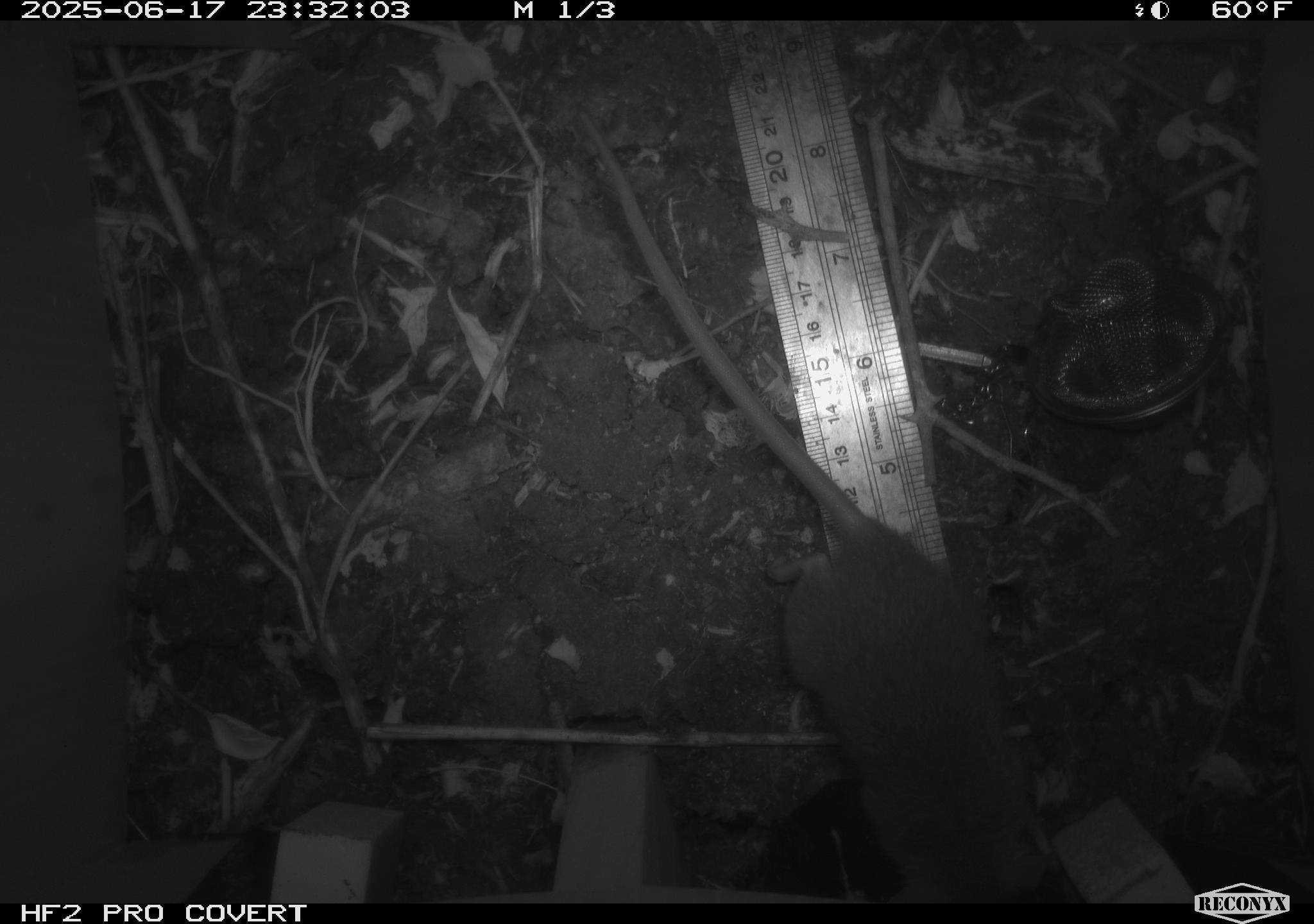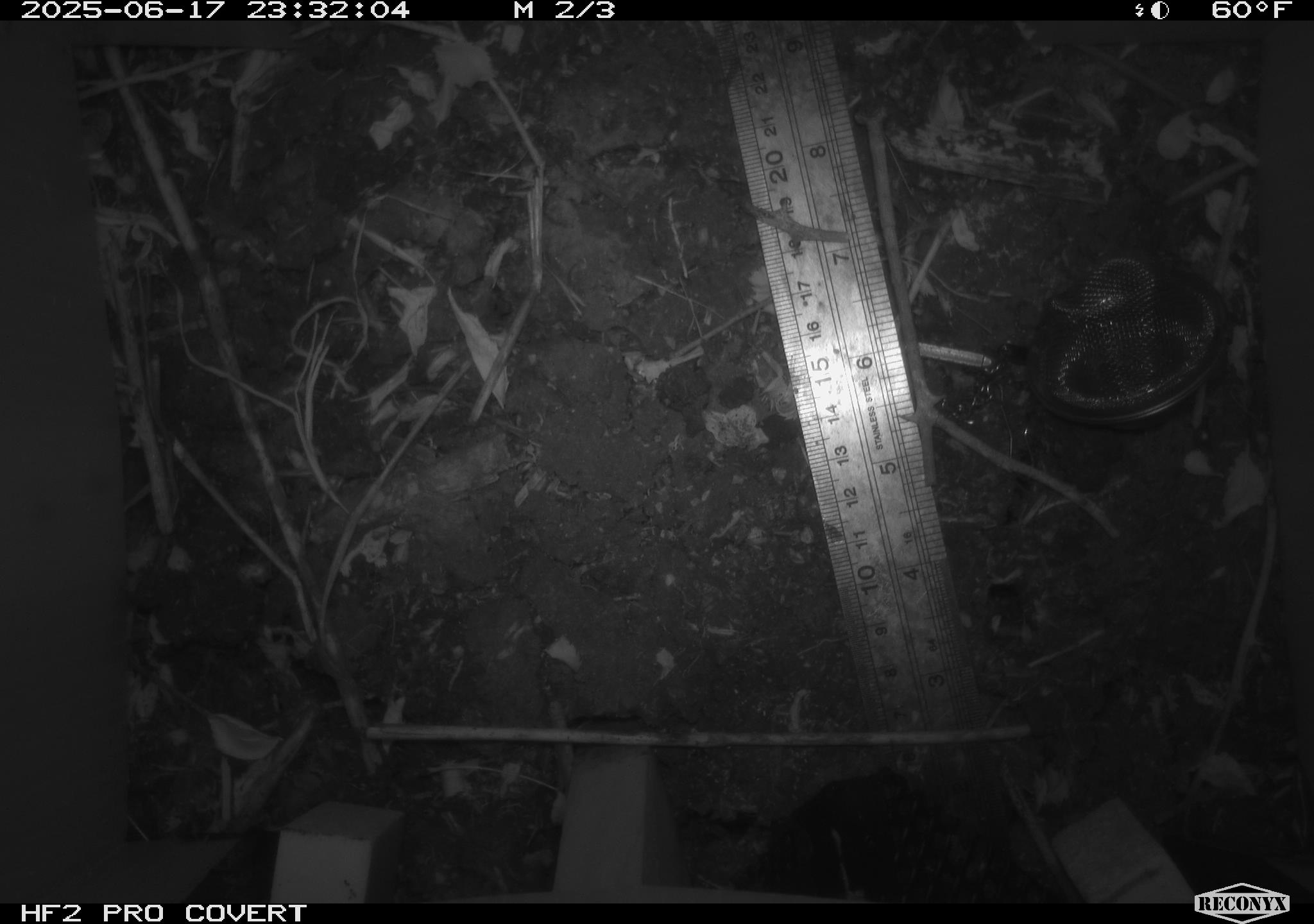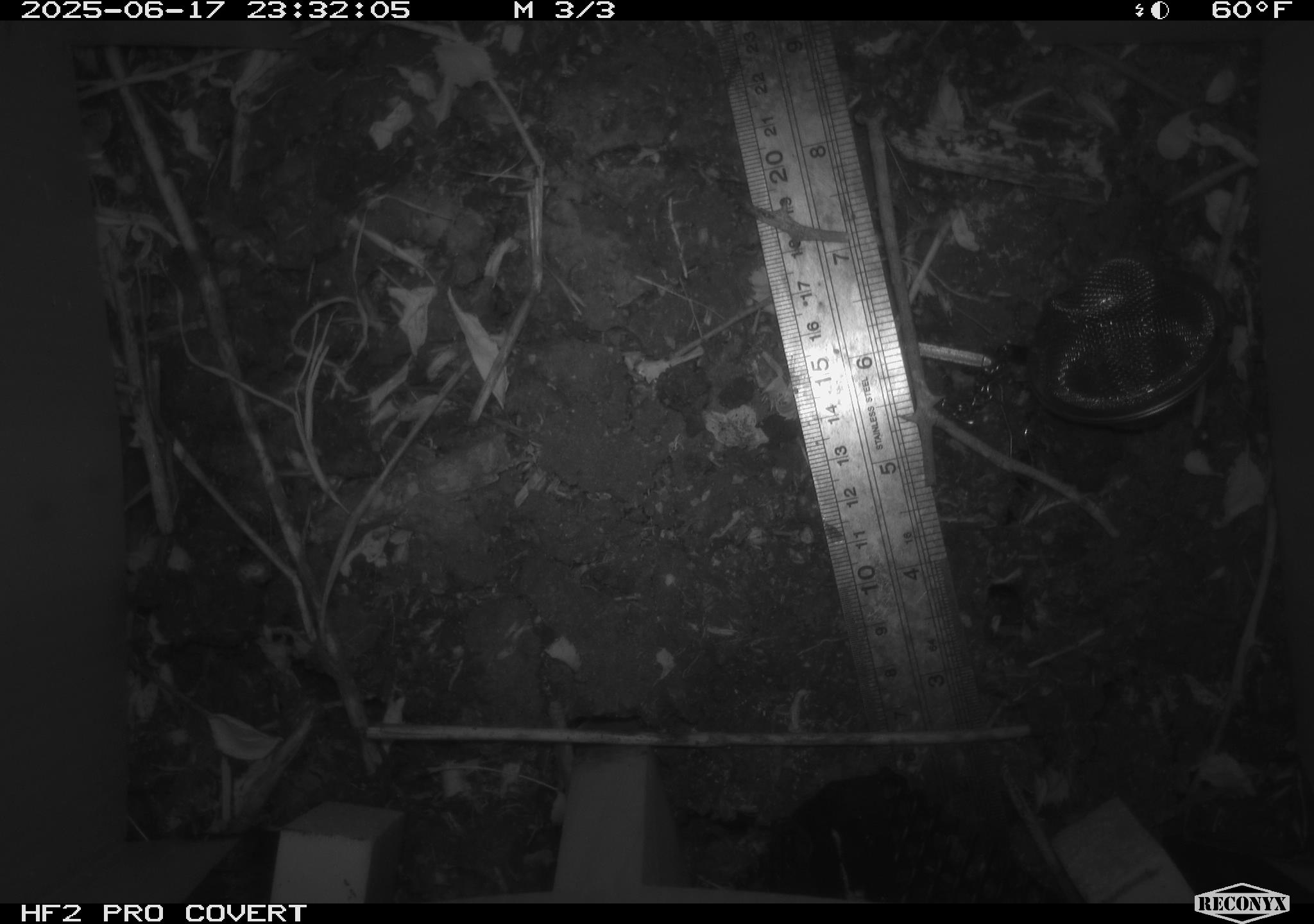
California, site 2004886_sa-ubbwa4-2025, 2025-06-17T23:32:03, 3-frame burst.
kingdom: Animalia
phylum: Chordata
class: Mammalia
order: Rodentia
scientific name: Rodentia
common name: rodent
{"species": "rodent (Rodentia)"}